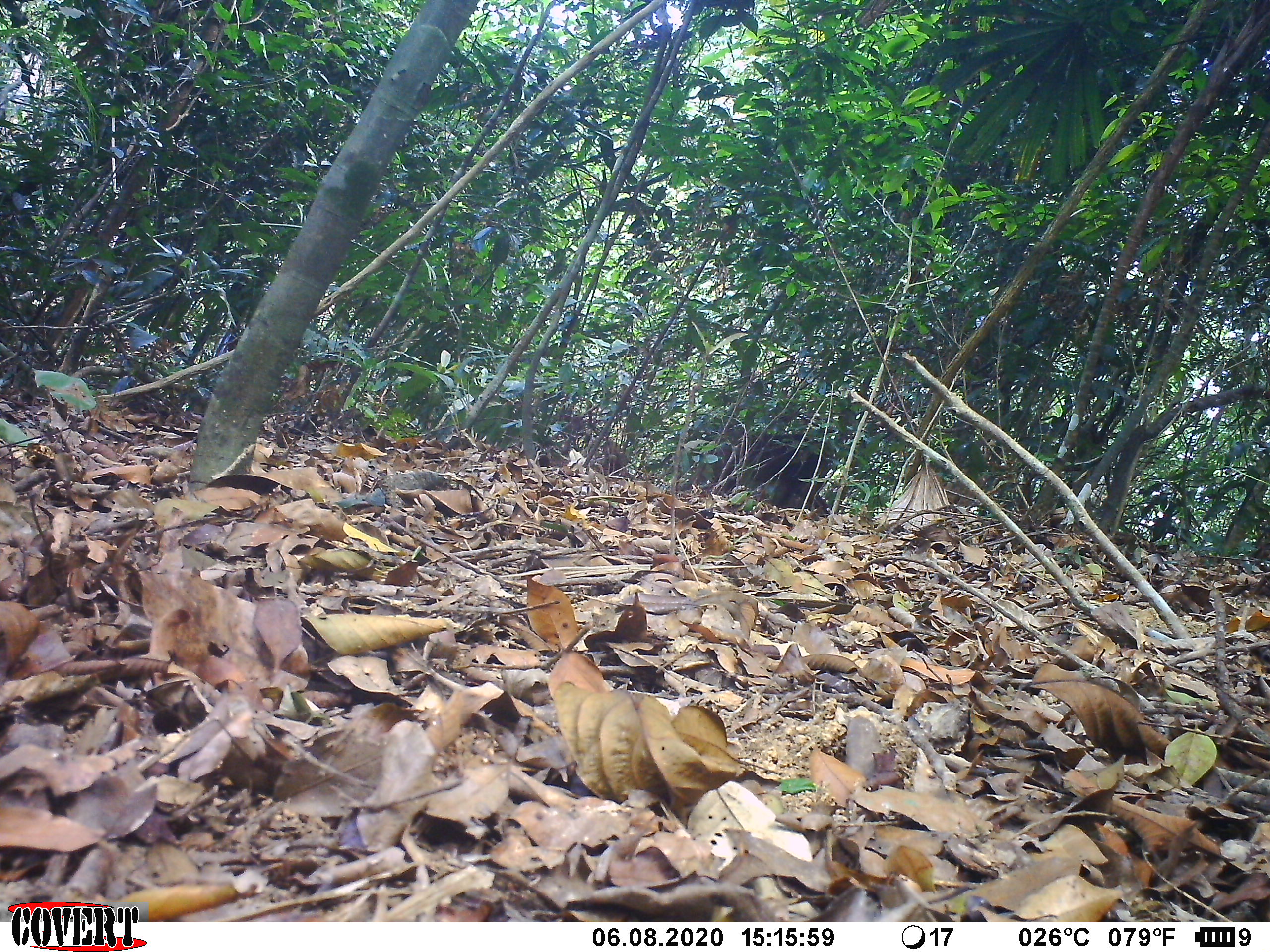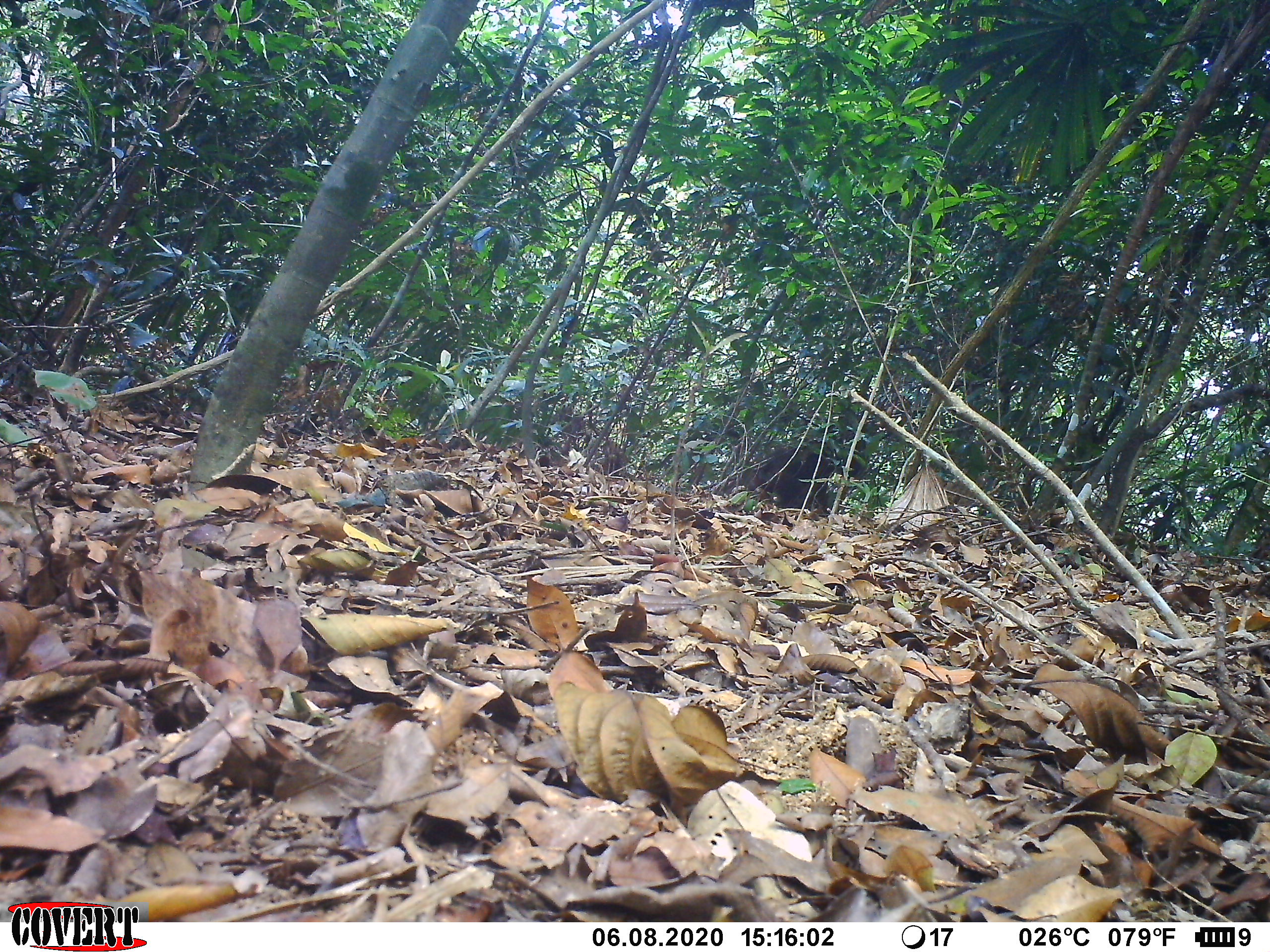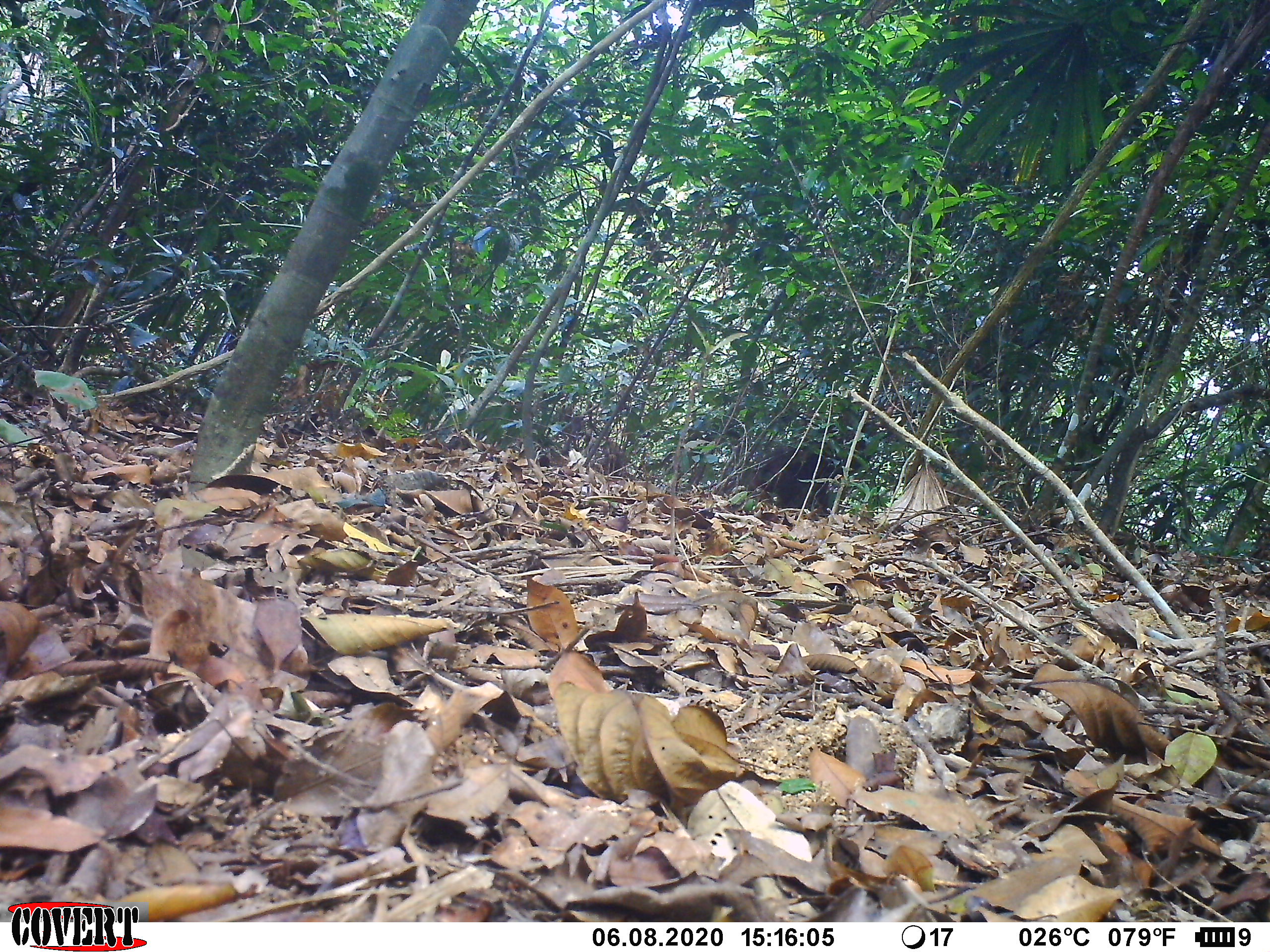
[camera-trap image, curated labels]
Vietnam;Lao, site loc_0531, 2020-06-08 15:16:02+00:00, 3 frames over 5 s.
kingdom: Animalia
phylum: Chordata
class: Mammalia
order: Primates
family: Cercopithecidae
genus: Macaca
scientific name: Macaca arctoides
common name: stump-tailed macaque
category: stump tailed macaque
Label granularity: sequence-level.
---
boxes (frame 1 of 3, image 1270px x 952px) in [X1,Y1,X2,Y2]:
stump tailed macaque: [675,430,836,517]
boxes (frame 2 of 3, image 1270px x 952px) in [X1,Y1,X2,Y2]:
stump tailed macaque: [710,437,837,514]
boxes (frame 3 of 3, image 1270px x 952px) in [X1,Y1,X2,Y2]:
stump tailed macaque: [719,422,878,513]